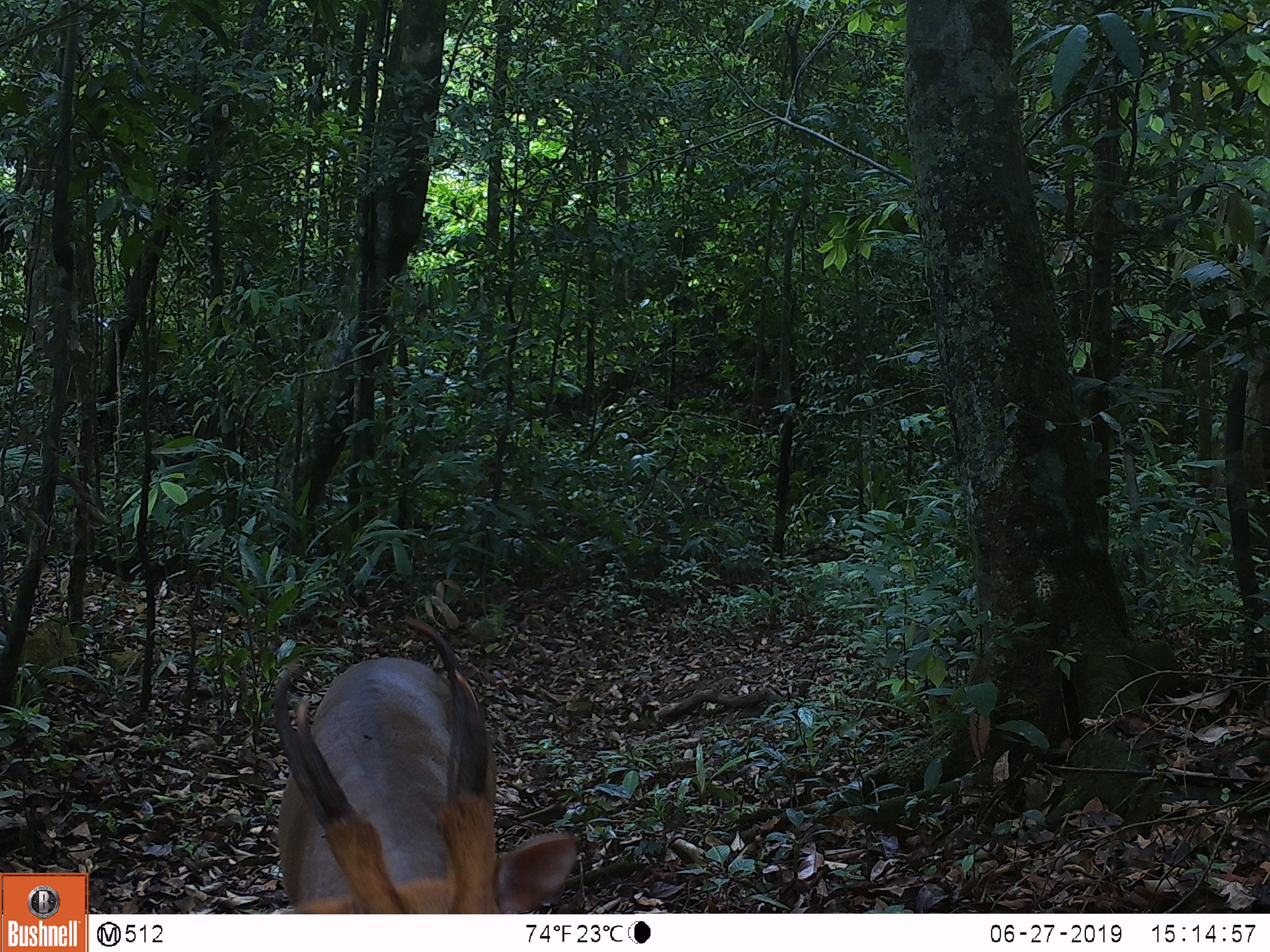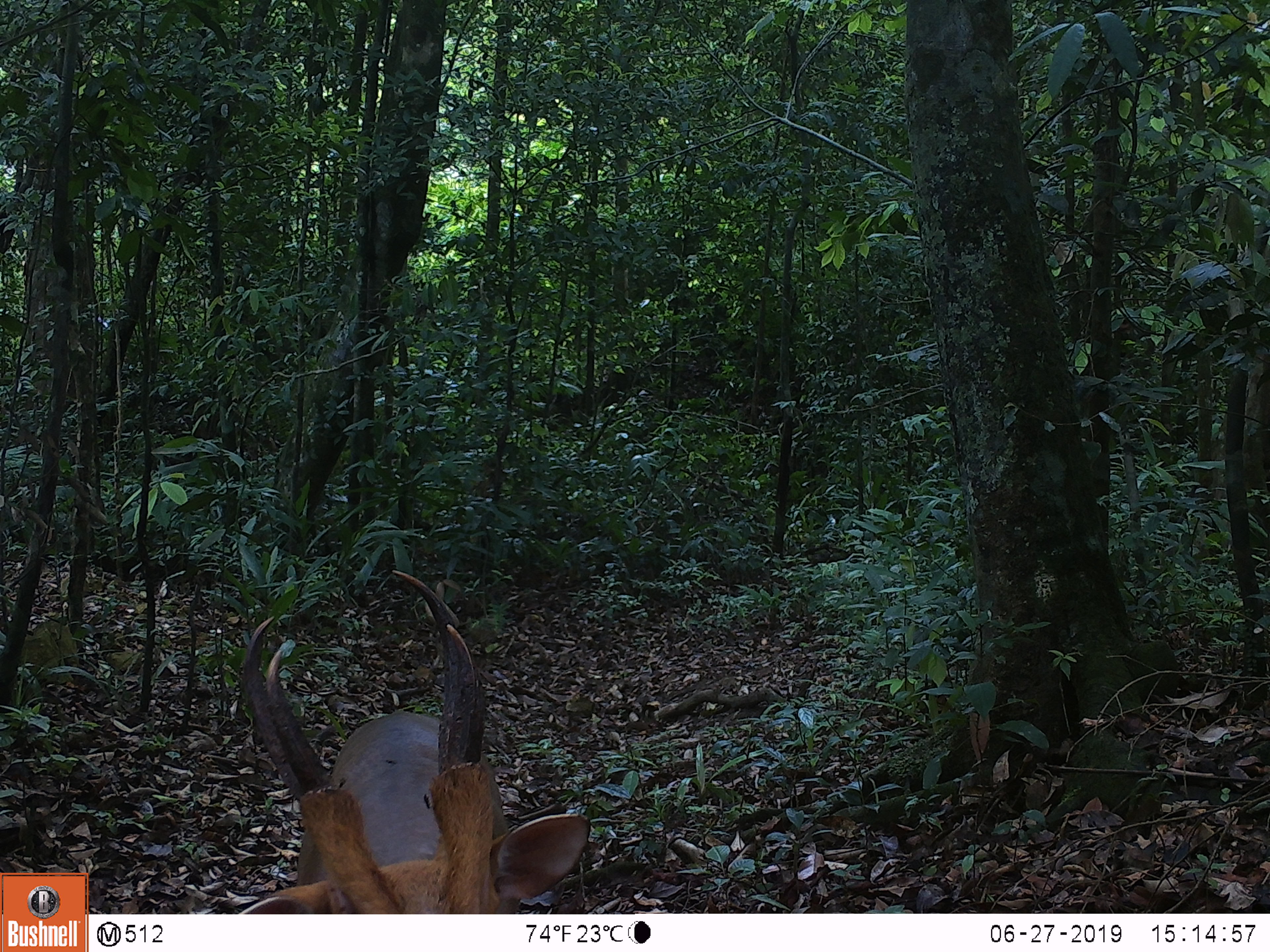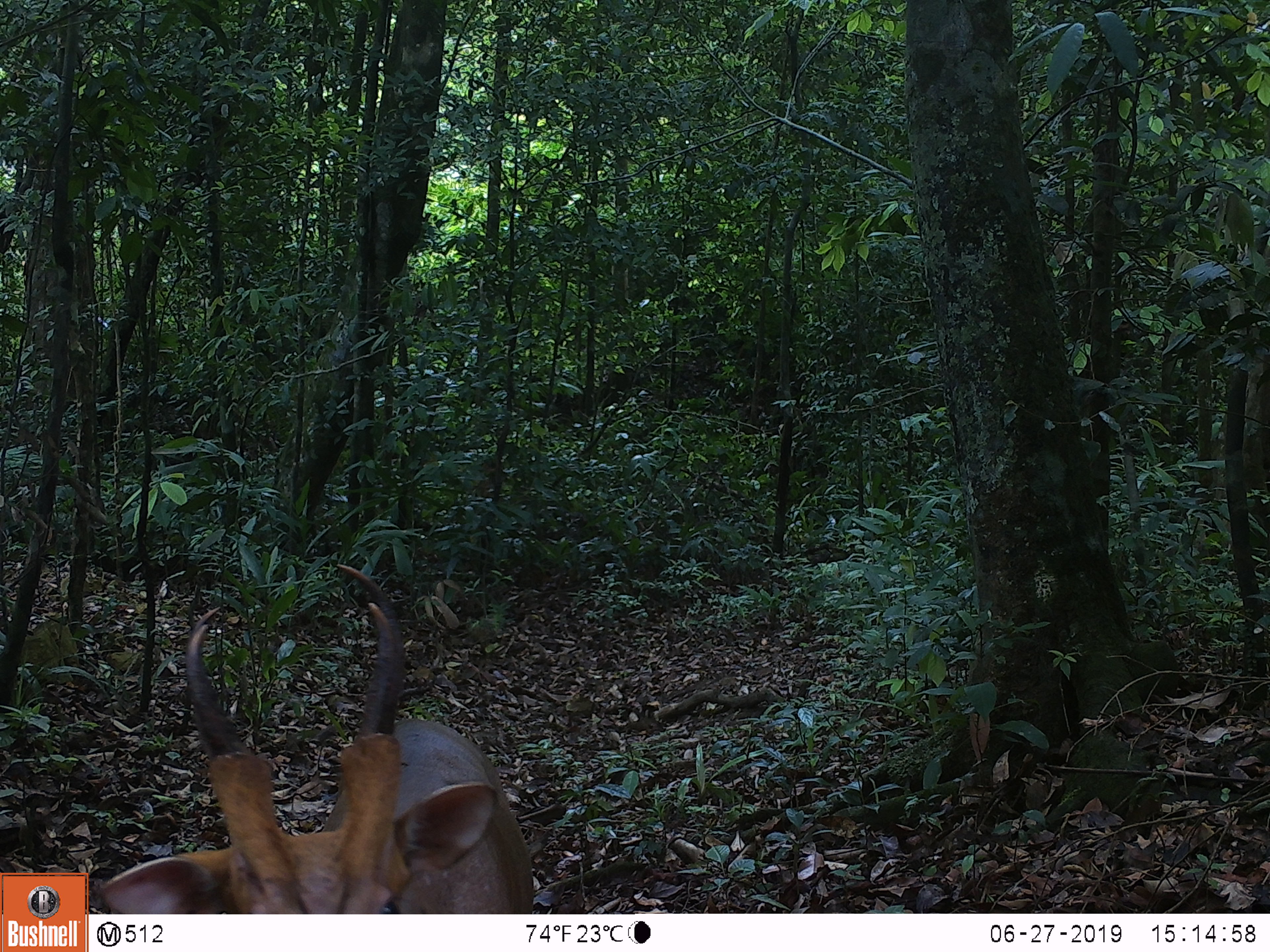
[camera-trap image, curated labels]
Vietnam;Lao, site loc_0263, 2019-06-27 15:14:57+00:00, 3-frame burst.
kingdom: Animalia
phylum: Chordata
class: Mammalia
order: Artiodactyla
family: Cervidae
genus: Muntiacus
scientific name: Muntiacus vuquangensis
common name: large-antlered muntjac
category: large antlered muntjac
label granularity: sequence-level